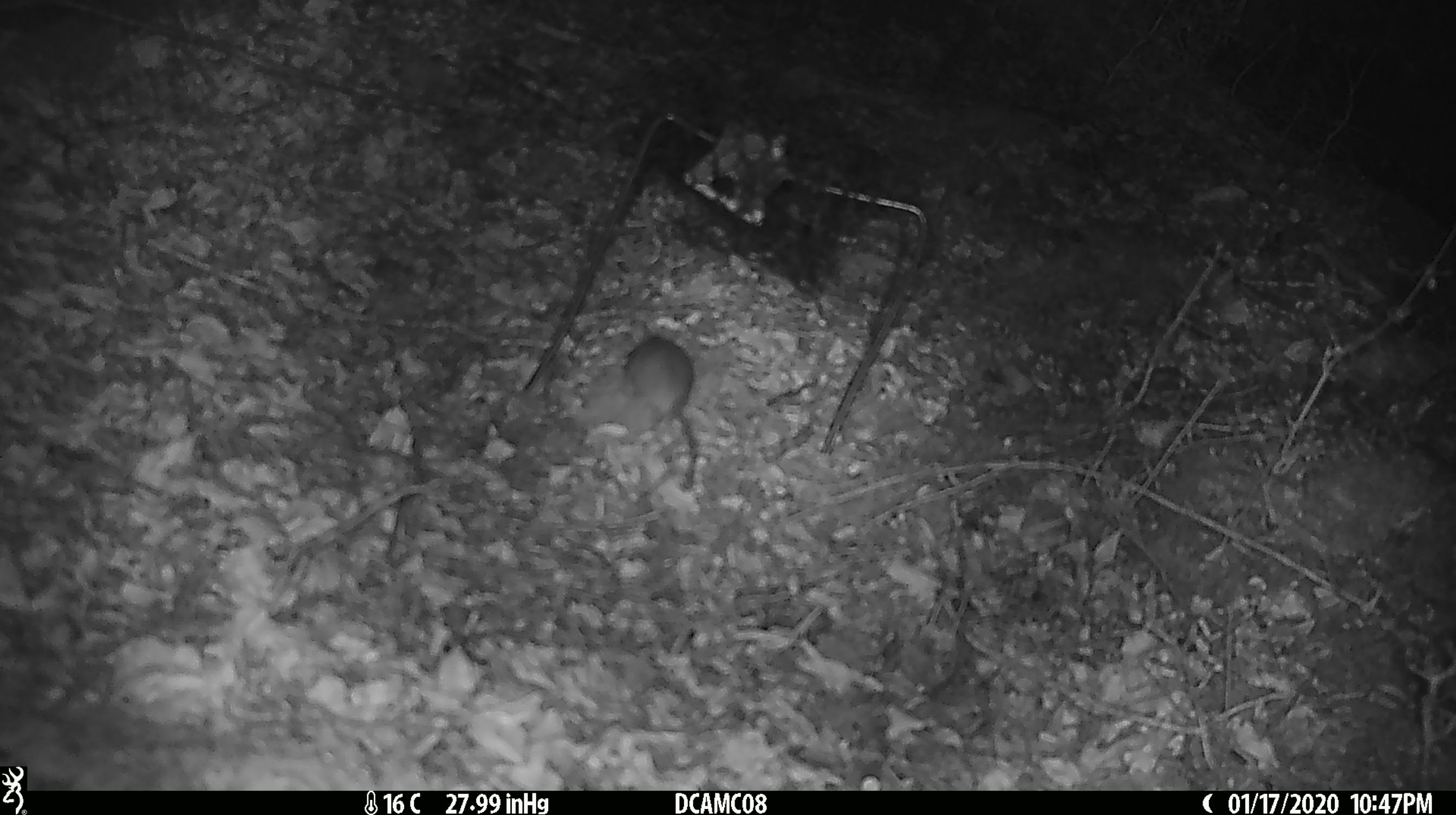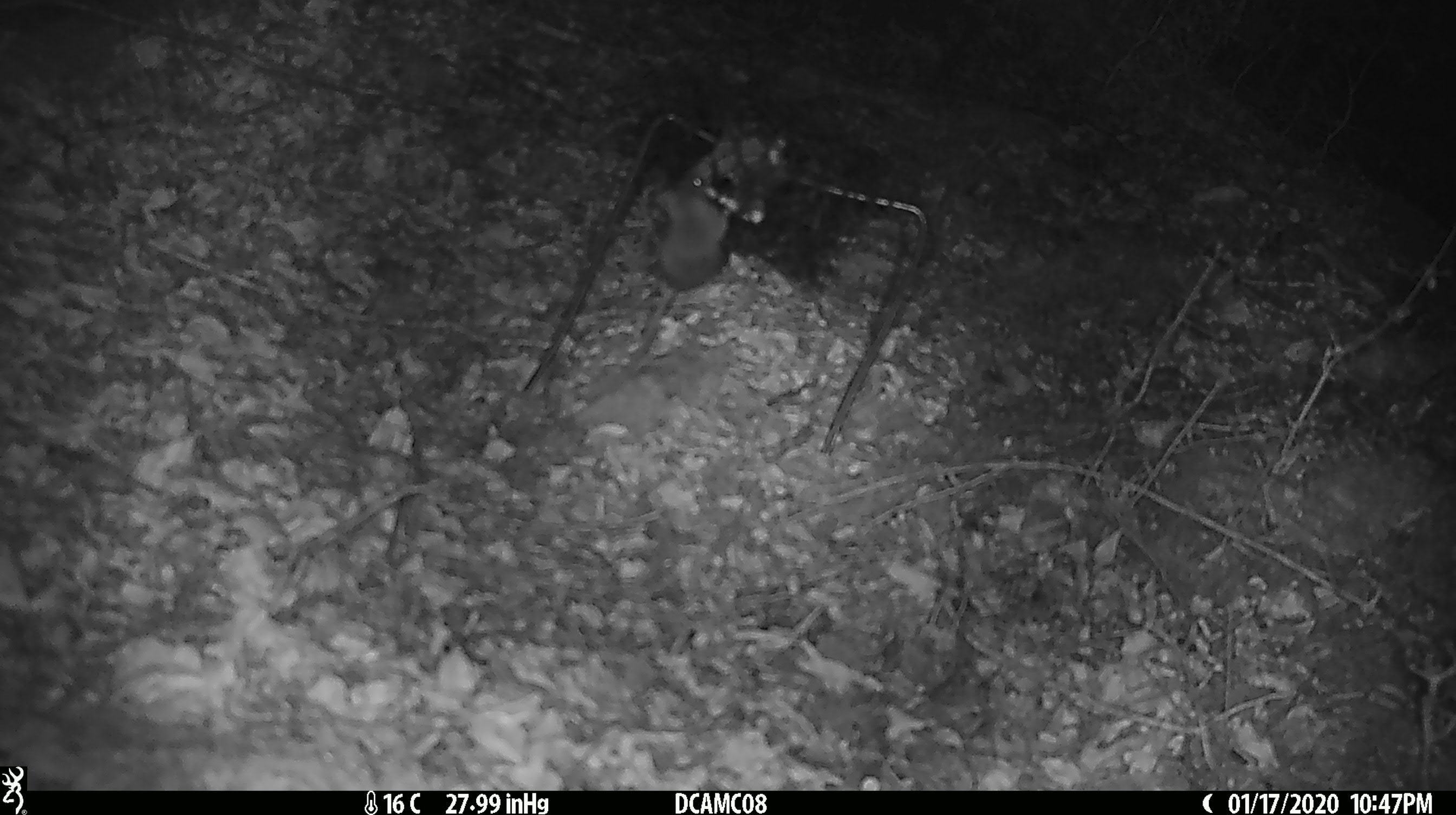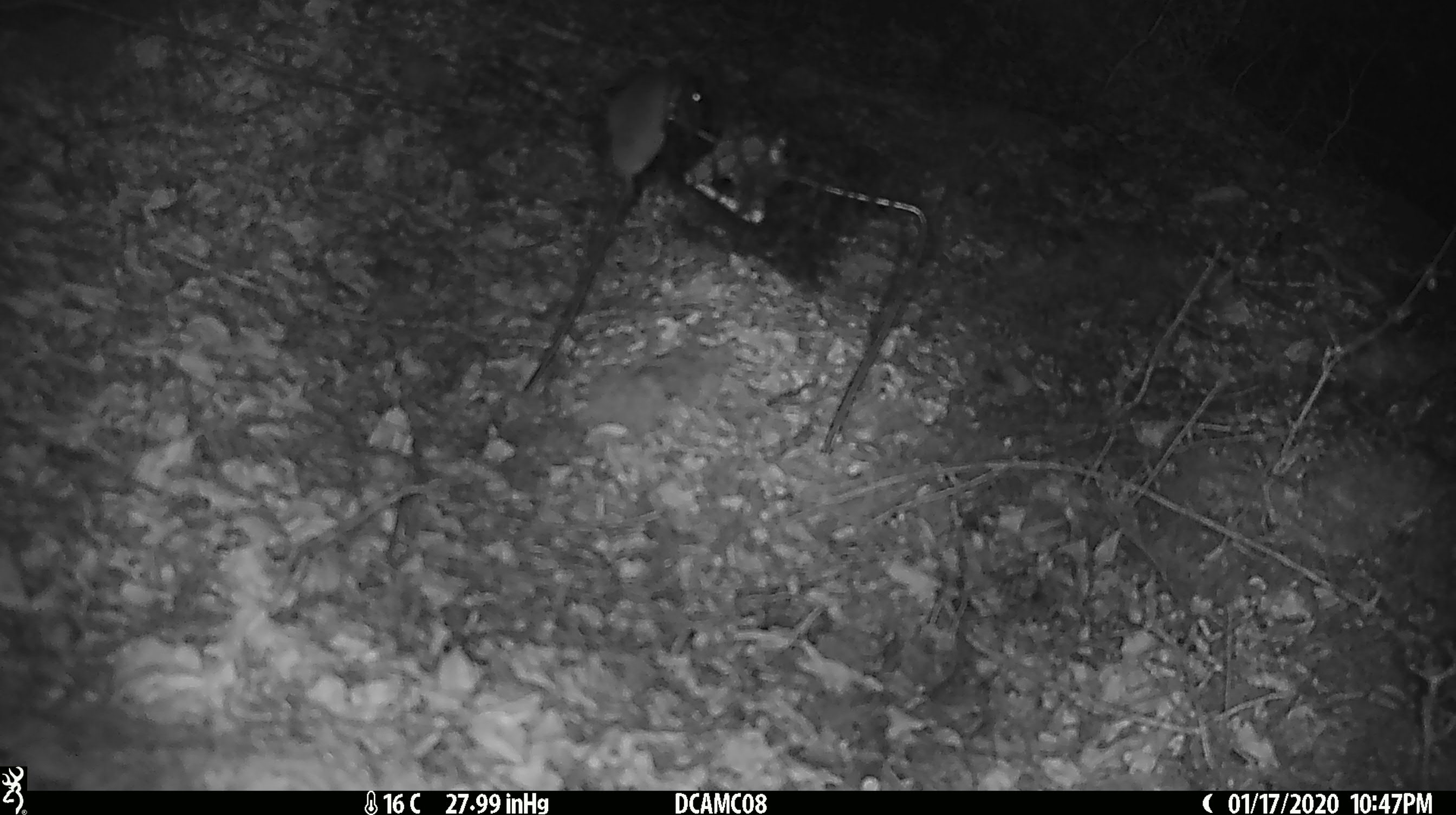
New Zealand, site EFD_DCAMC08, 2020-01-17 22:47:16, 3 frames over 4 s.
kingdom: Animalia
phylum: Chordata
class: Mammalia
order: Rodentia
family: Muridae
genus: Mus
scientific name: Mus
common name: mouse